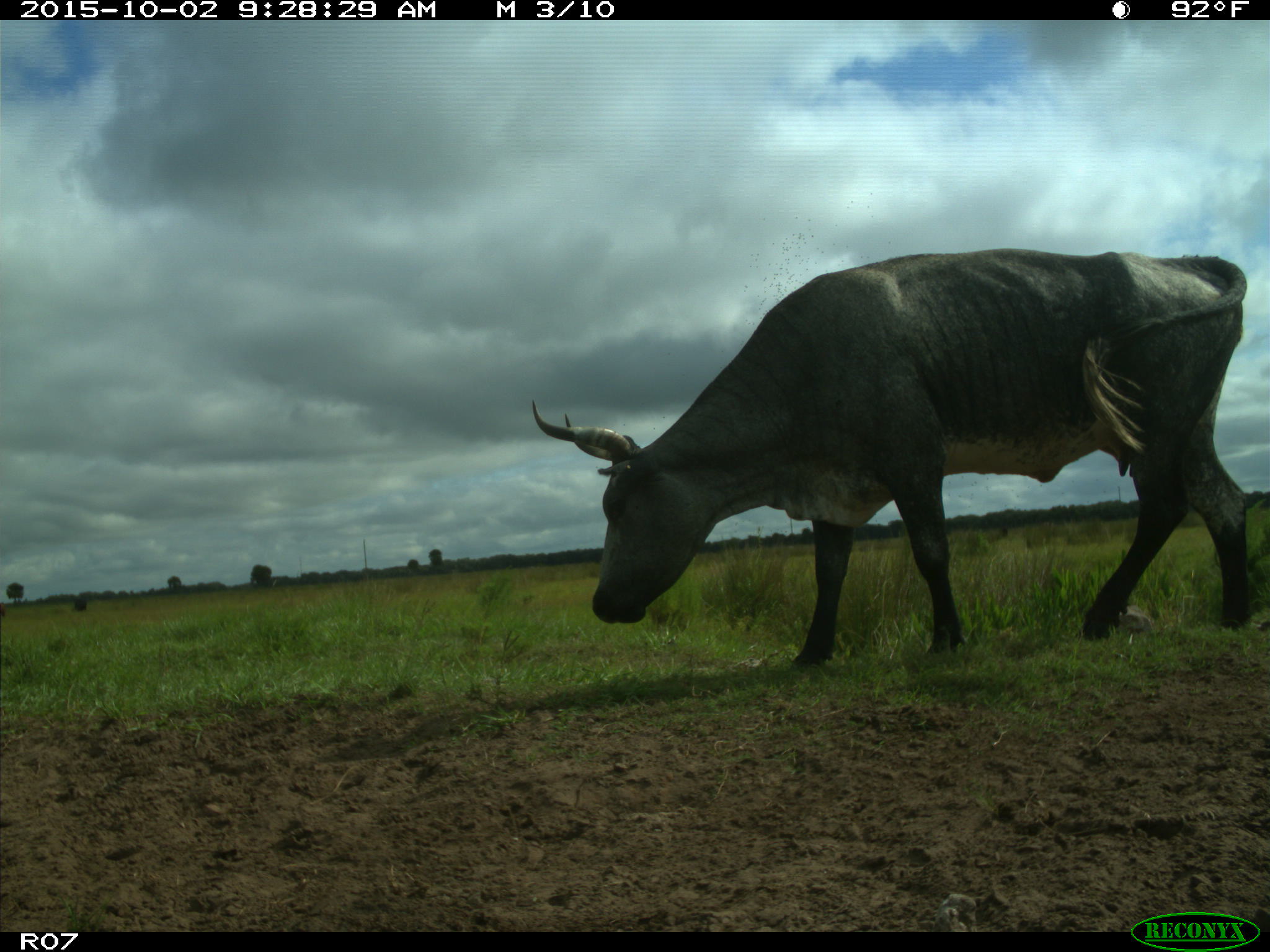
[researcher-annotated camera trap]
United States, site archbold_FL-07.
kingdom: Animalia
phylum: Chordata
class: Mammalia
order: Artiodactyla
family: Bovidae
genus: Bos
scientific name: Bos taurus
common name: domestic cow